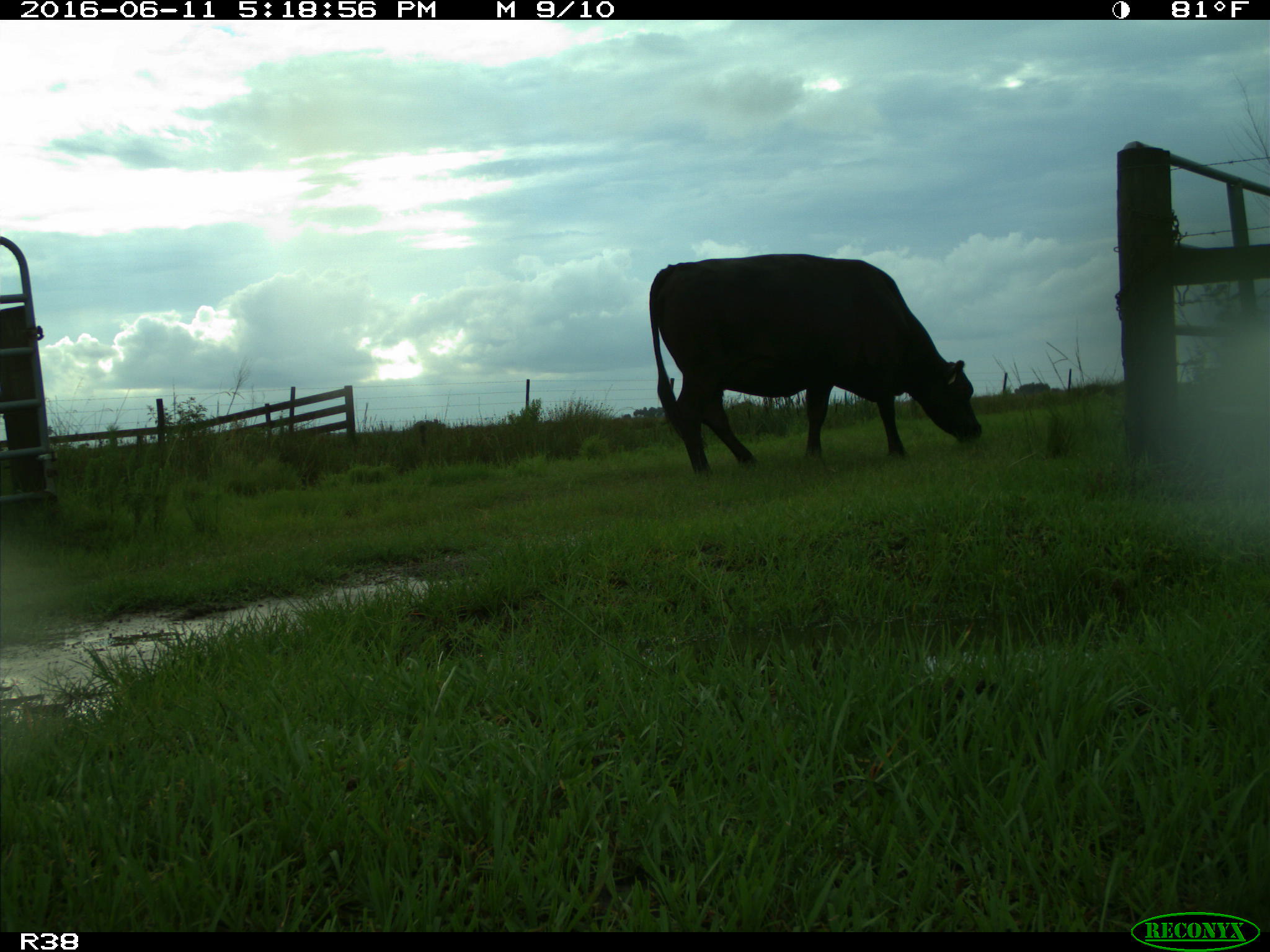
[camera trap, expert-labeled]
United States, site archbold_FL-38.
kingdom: Animalia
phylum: Chordata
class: Mammalia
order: Artiodactyla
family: Bovidae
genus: Bos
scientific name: Bos taurus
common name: domestic cow